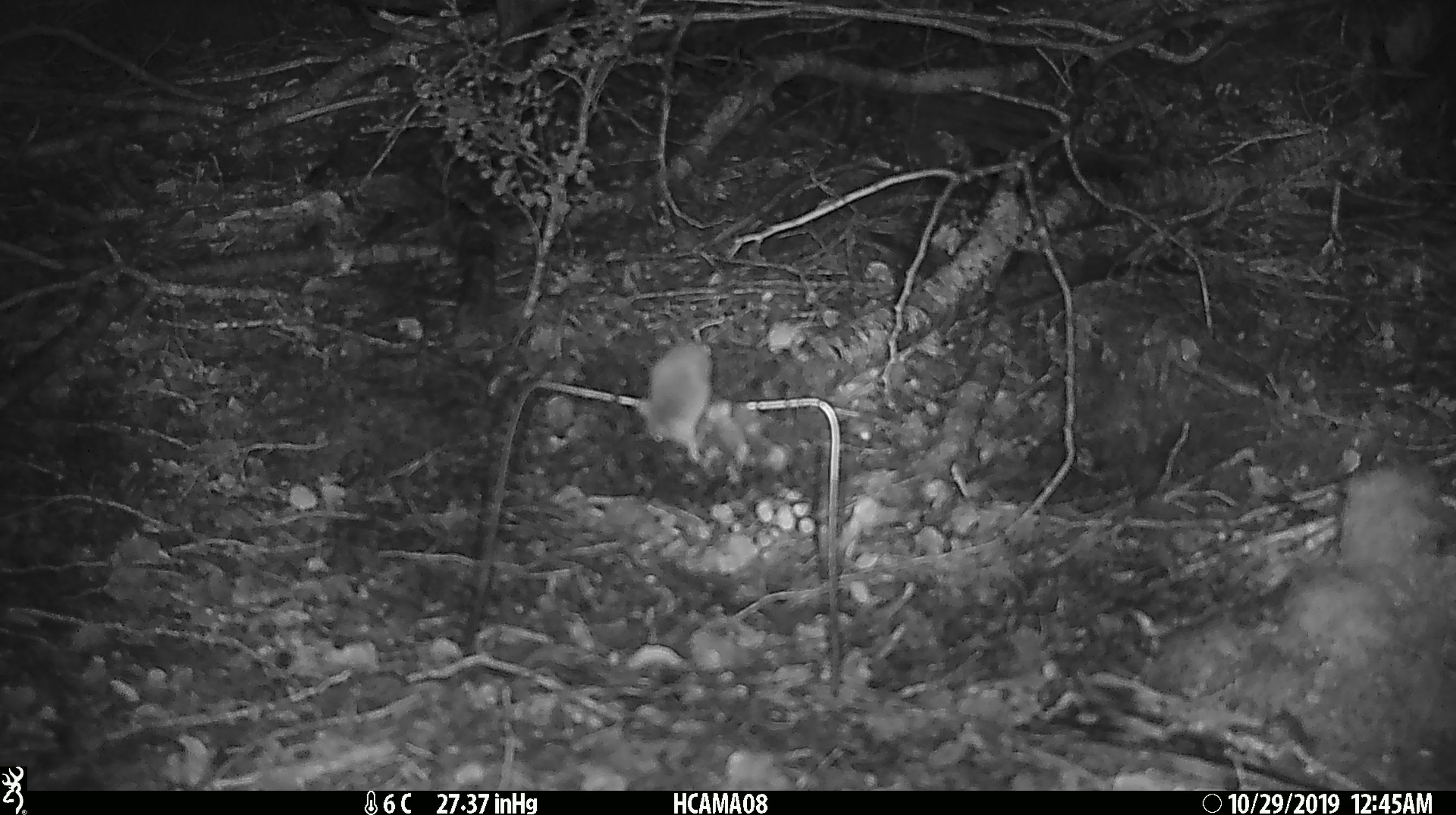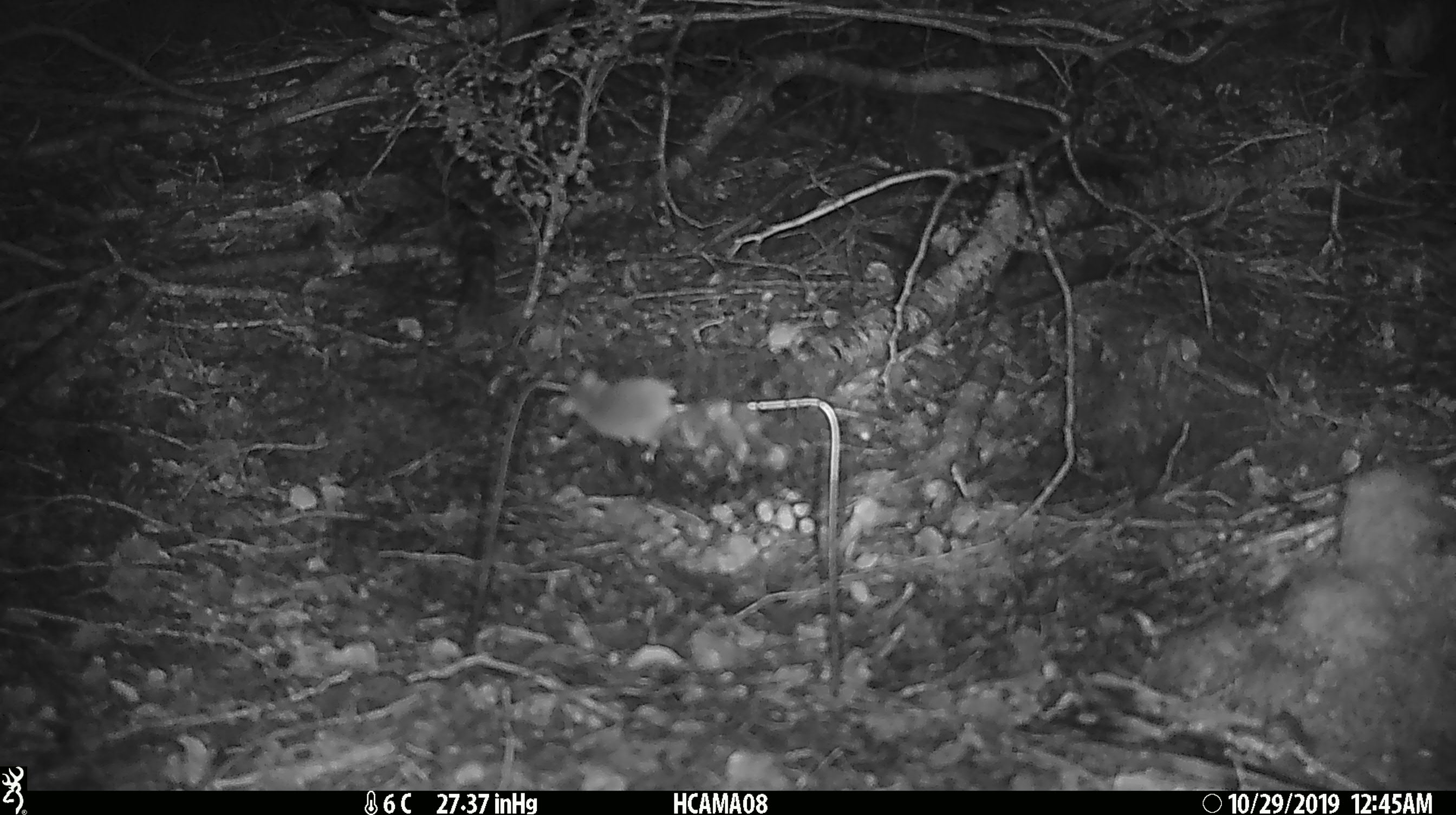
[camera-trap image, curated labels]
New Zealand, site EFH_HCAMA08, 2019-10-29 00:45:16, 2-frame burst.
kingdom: Animalia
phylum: Chordata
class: Mammalia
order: Rodentia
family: Muridae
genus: Mus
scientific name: Mus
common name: mouse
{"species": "mouse (Mus)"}